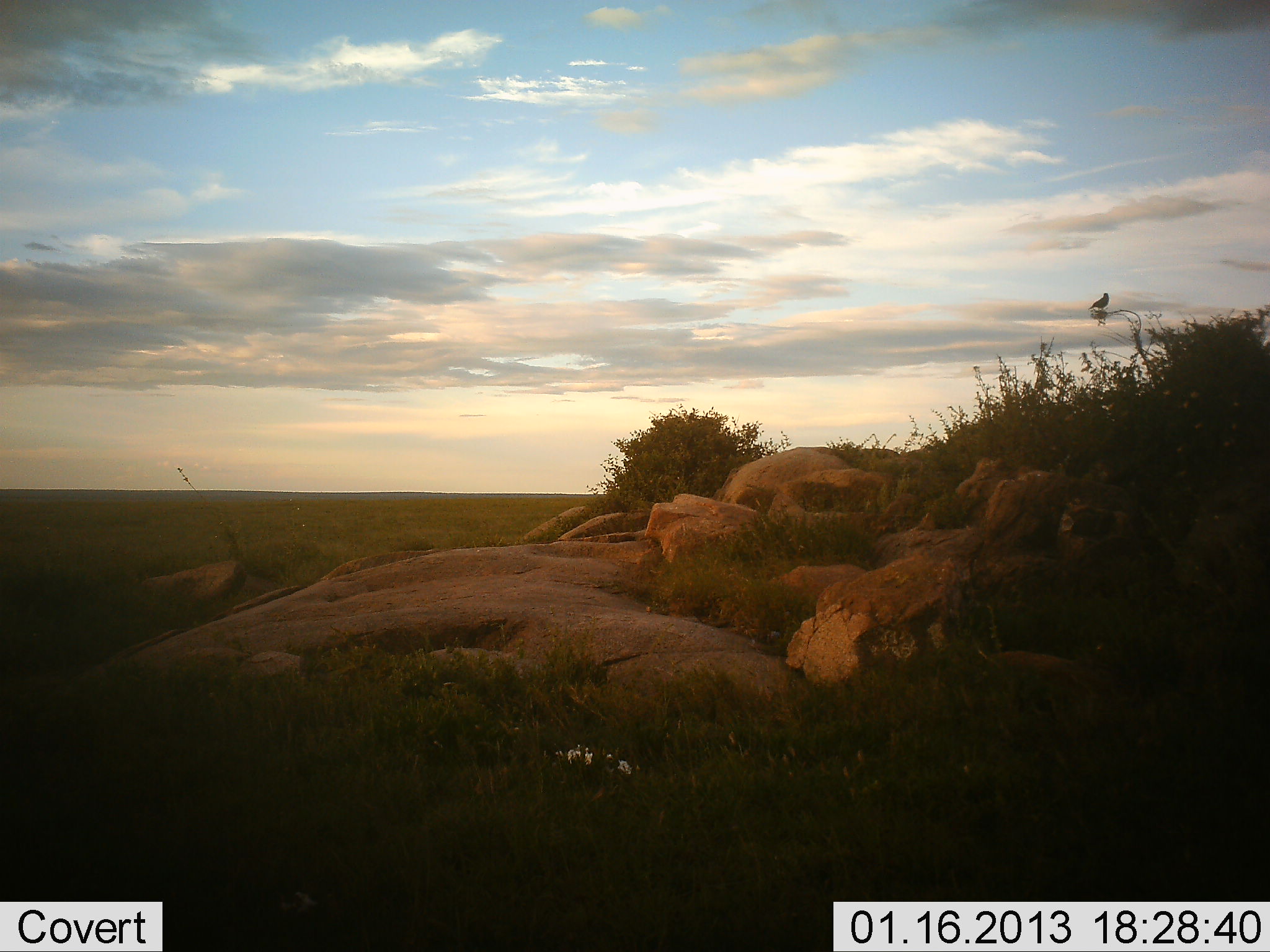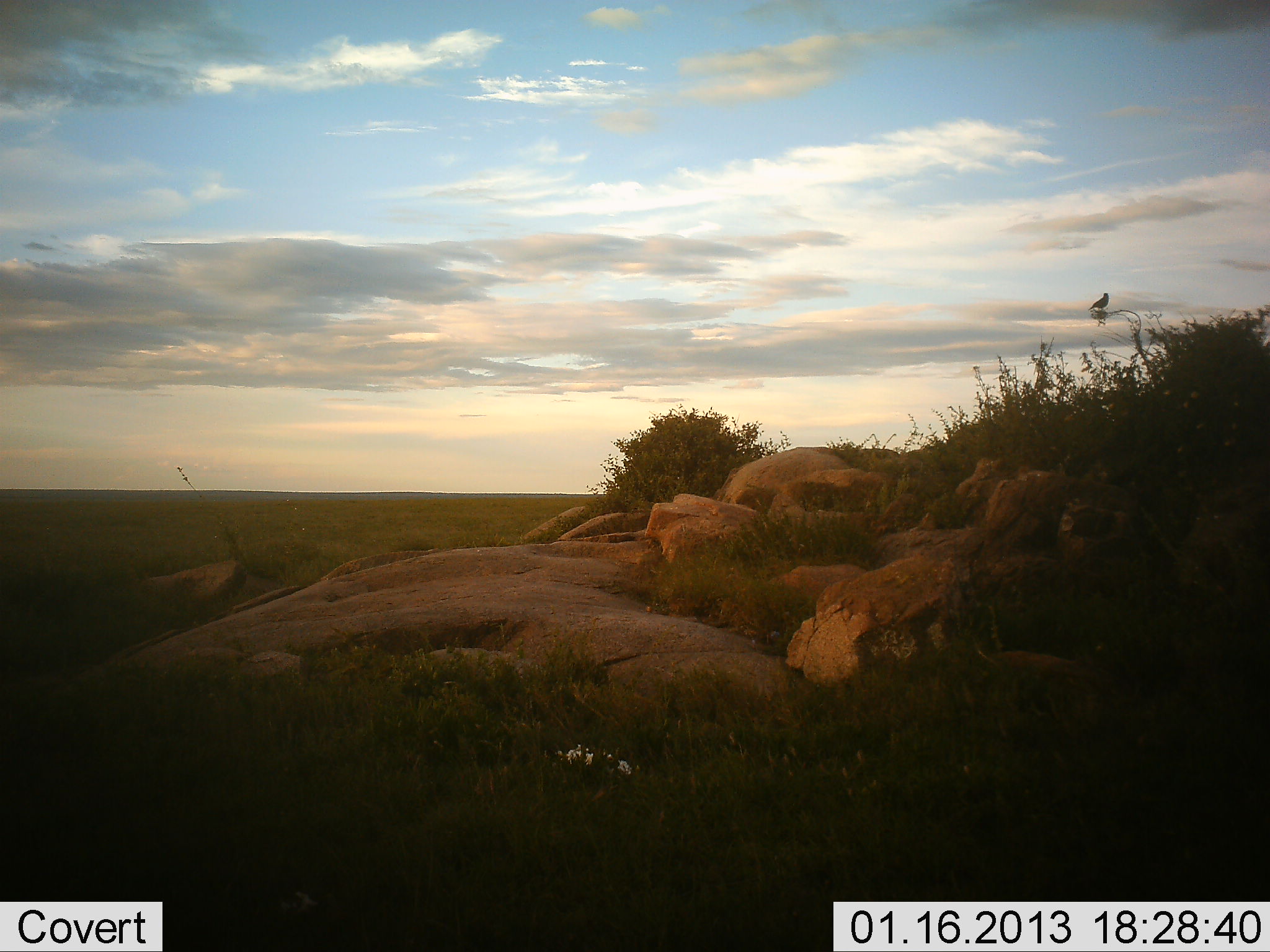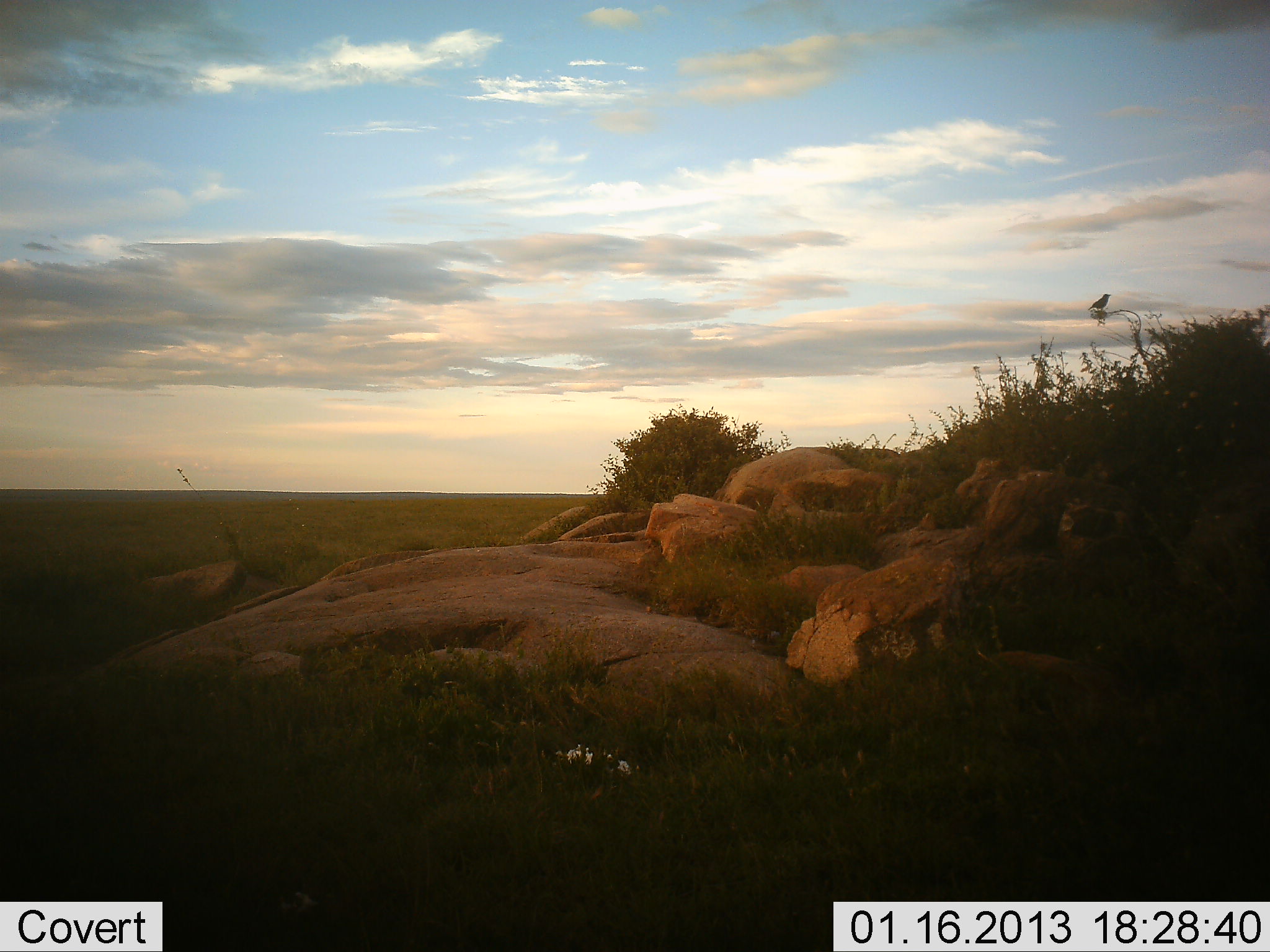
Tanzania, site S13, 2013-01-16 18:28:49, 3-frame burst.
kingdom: Animalia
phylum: Chordata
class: Aves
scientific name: Aves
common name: bird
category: otherbird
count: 1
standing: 71%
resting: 29%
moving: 0%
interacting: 0%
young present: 0%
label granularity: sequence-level